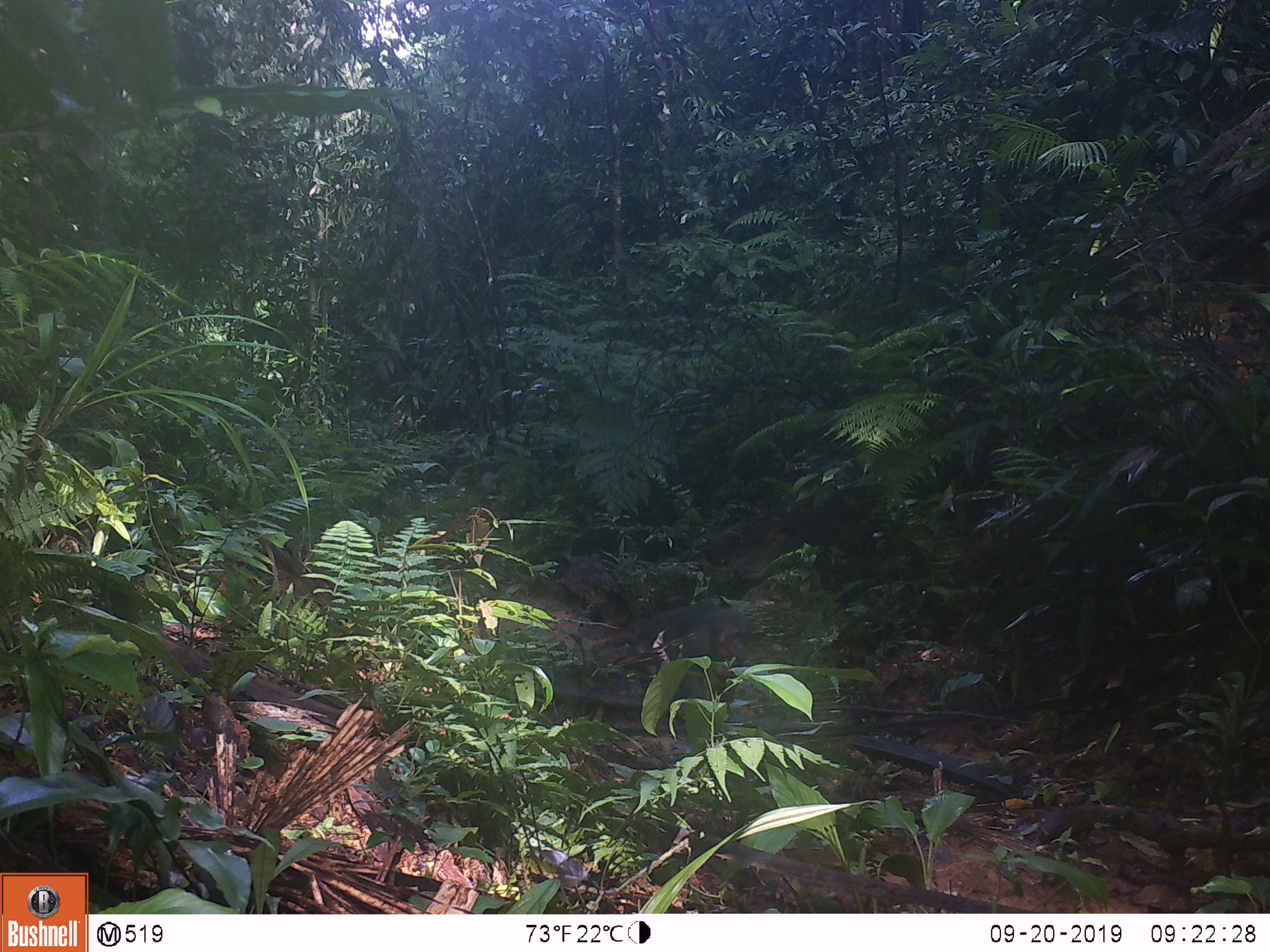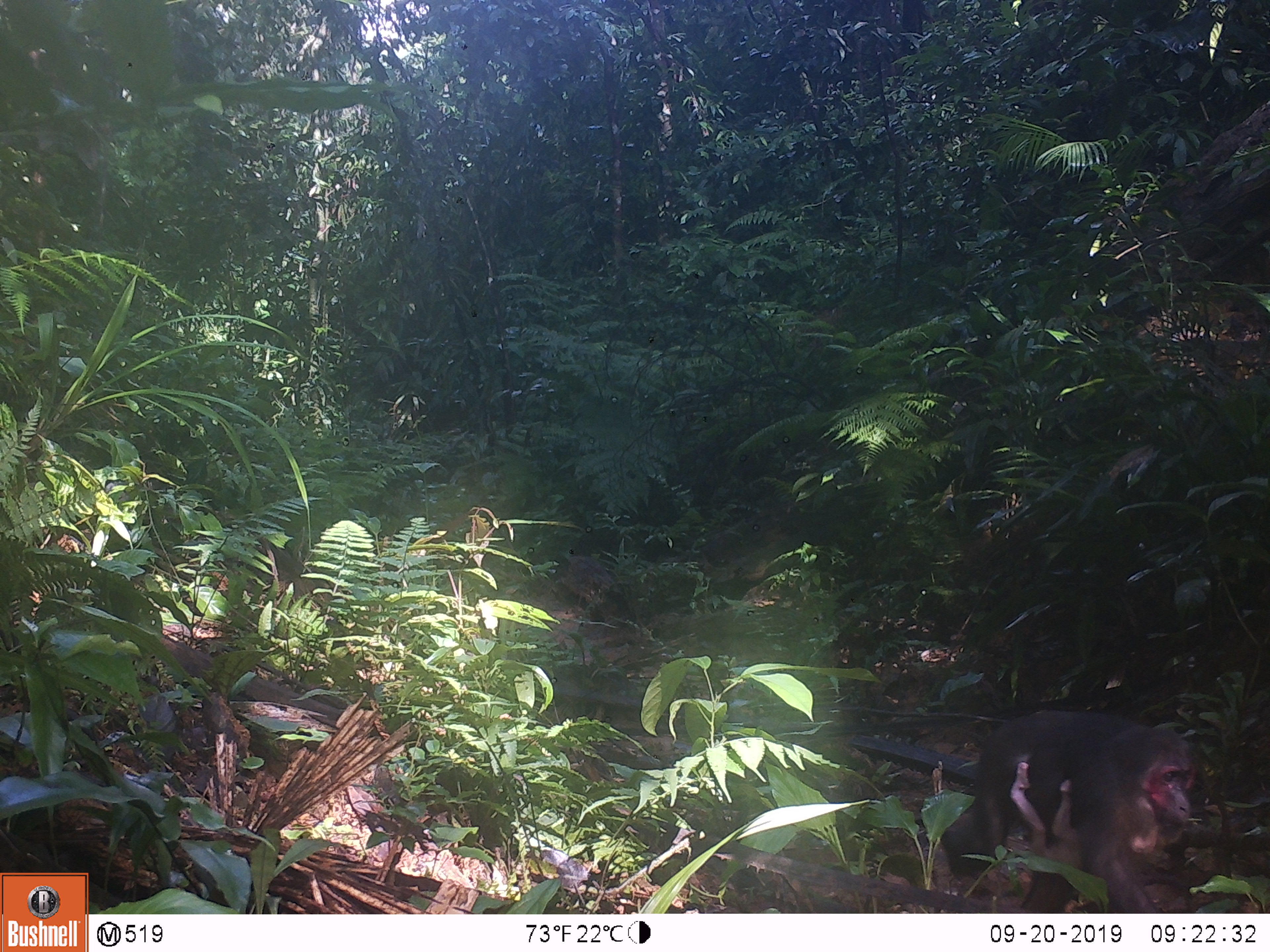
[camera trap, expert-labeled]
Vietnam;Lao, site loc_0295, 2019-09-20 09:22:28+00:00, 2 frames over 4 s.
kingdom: Animalia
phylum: Chordata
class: Mammalia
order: Primates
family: Cercopithecidae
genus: Macaca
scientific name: Macaca arctoides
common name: stump-tailed macaque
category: stump tailed macaque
Stump tailed macaque (stump-tailed macaque) (Macaca arctoides). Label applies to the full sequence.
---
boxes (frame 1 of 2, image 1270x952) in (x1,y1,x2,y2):
stump tailed macaque: (630,604,747,703)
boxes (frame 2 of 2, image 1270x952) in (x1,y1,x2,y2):
stump tailed macaque: (940,708,1199,910); (1008,761,1081,913)